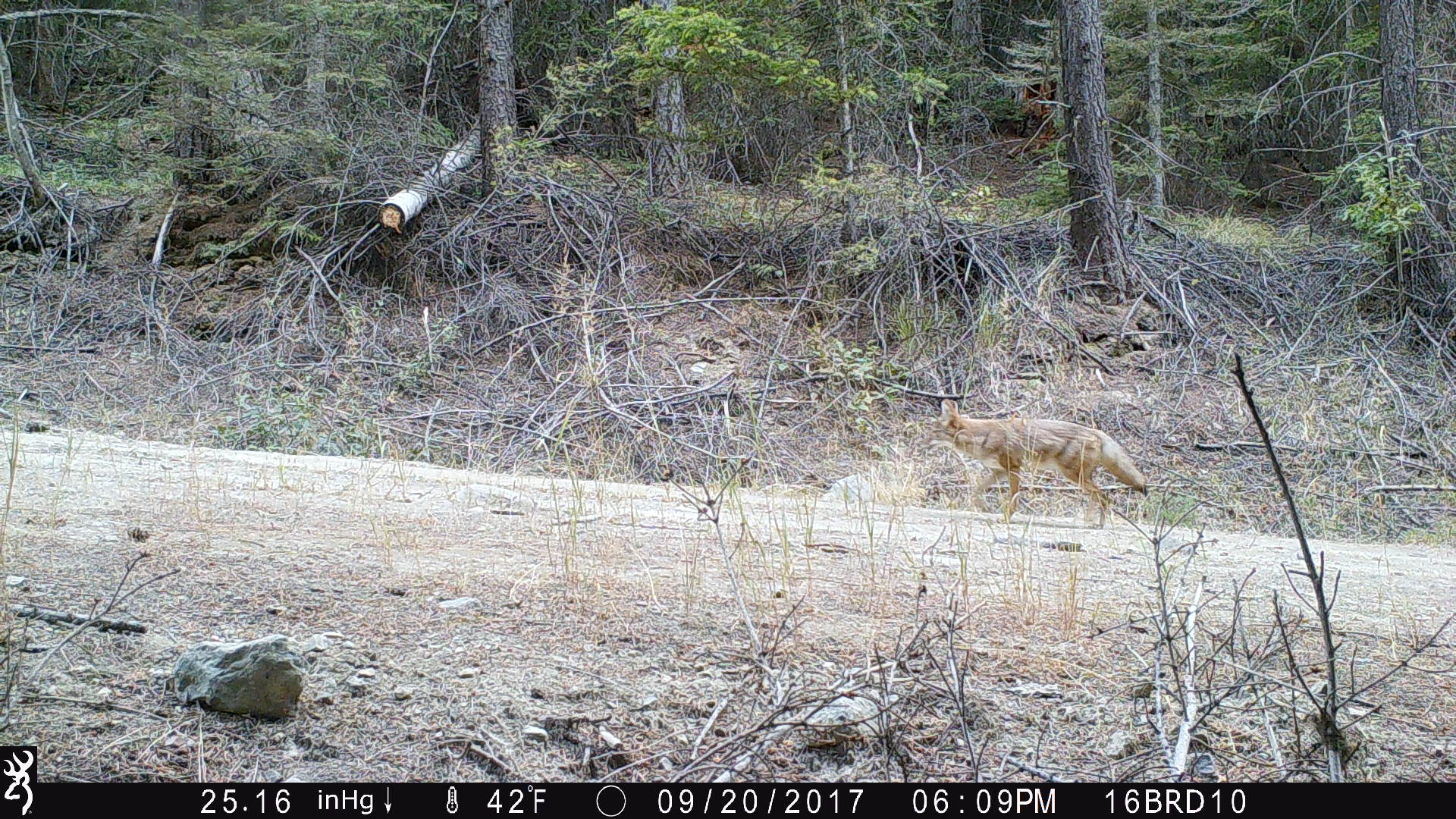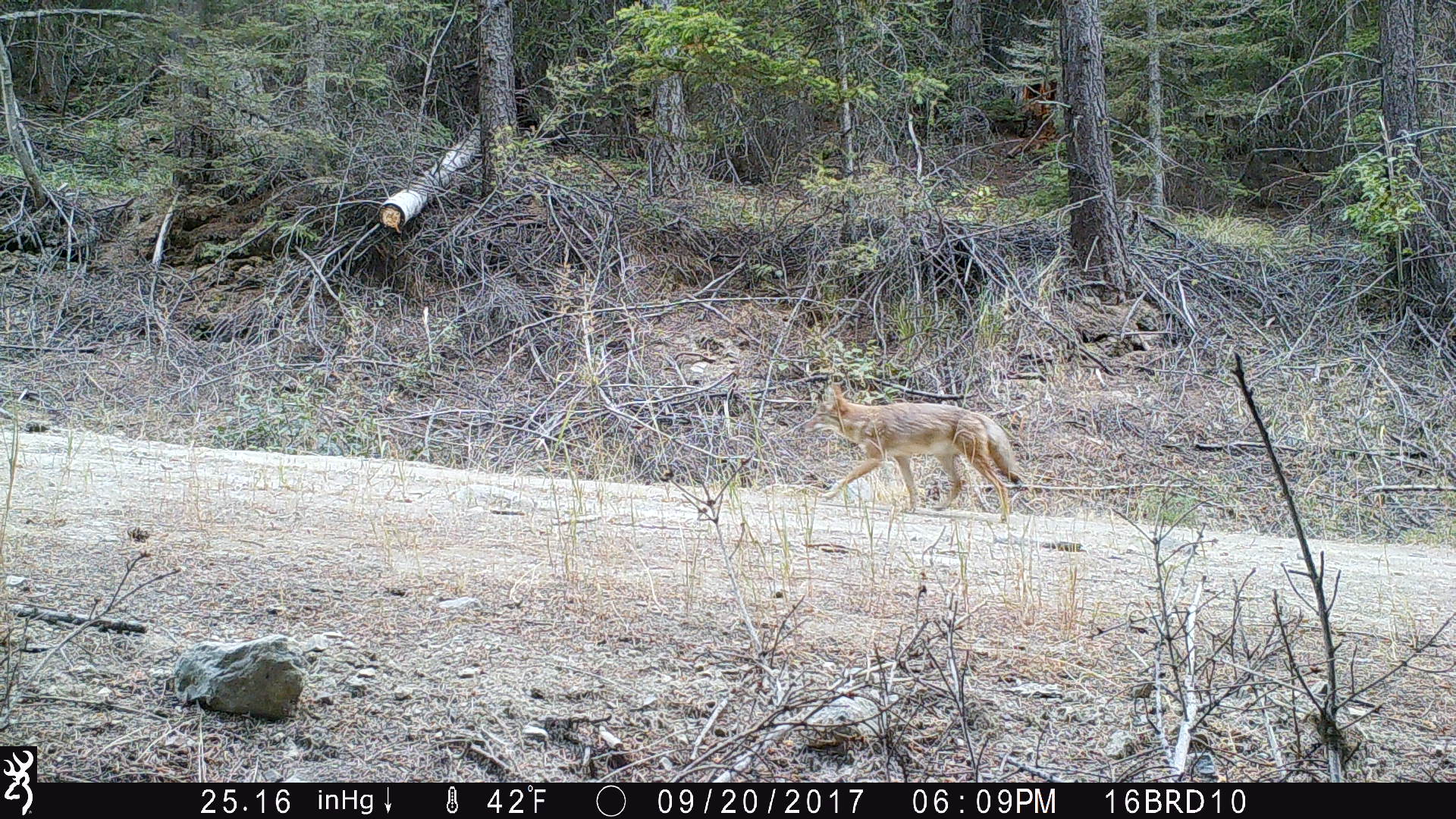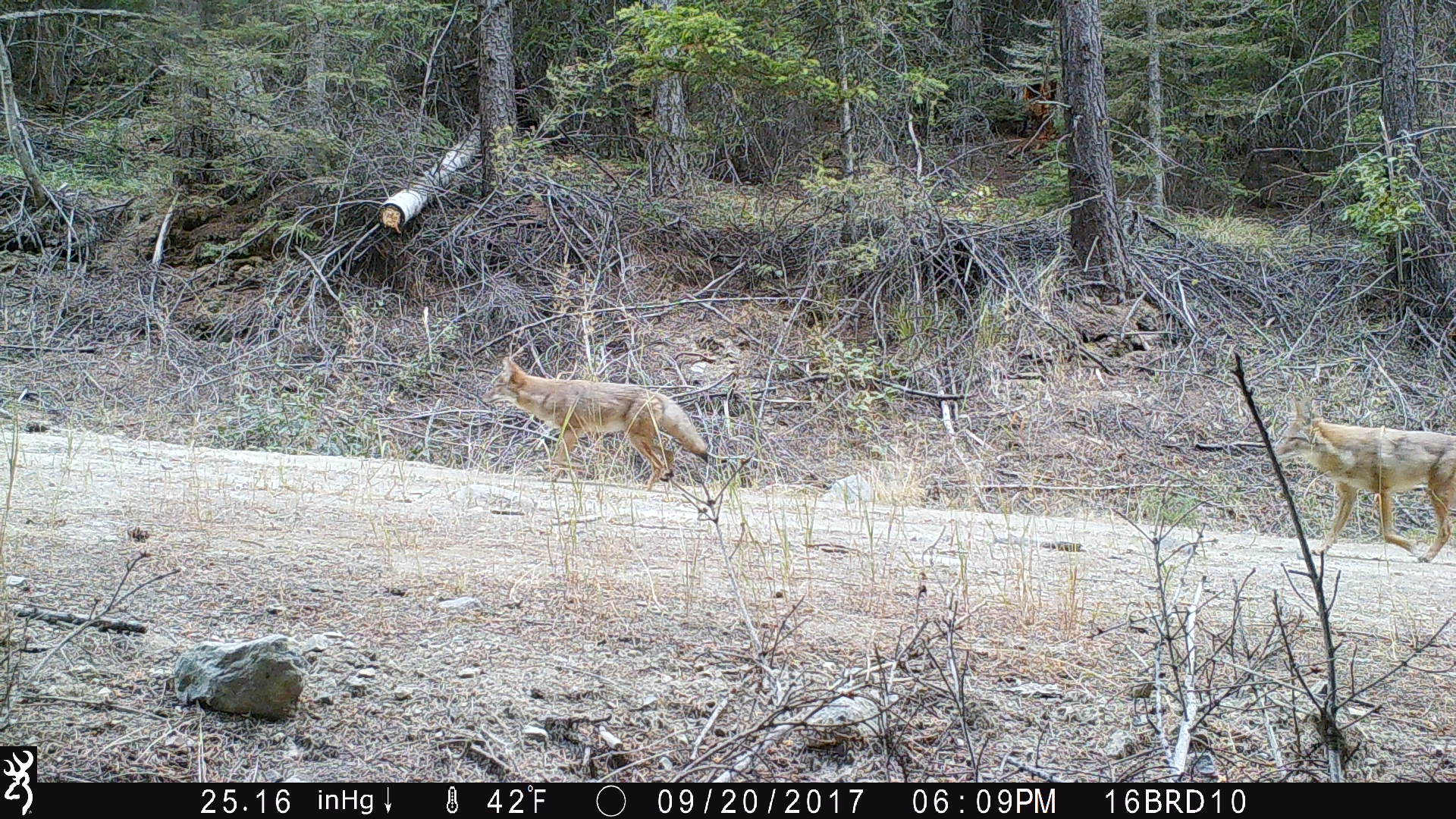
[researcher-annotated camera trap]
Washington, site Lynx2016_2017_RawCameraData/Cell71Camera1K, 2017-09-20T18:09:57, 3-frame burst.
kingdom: Animalia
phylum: Chordata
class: Mammalia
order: Carnivora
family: Canidae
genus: Canis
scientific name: Canis latrans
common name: coyote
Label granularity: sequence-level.